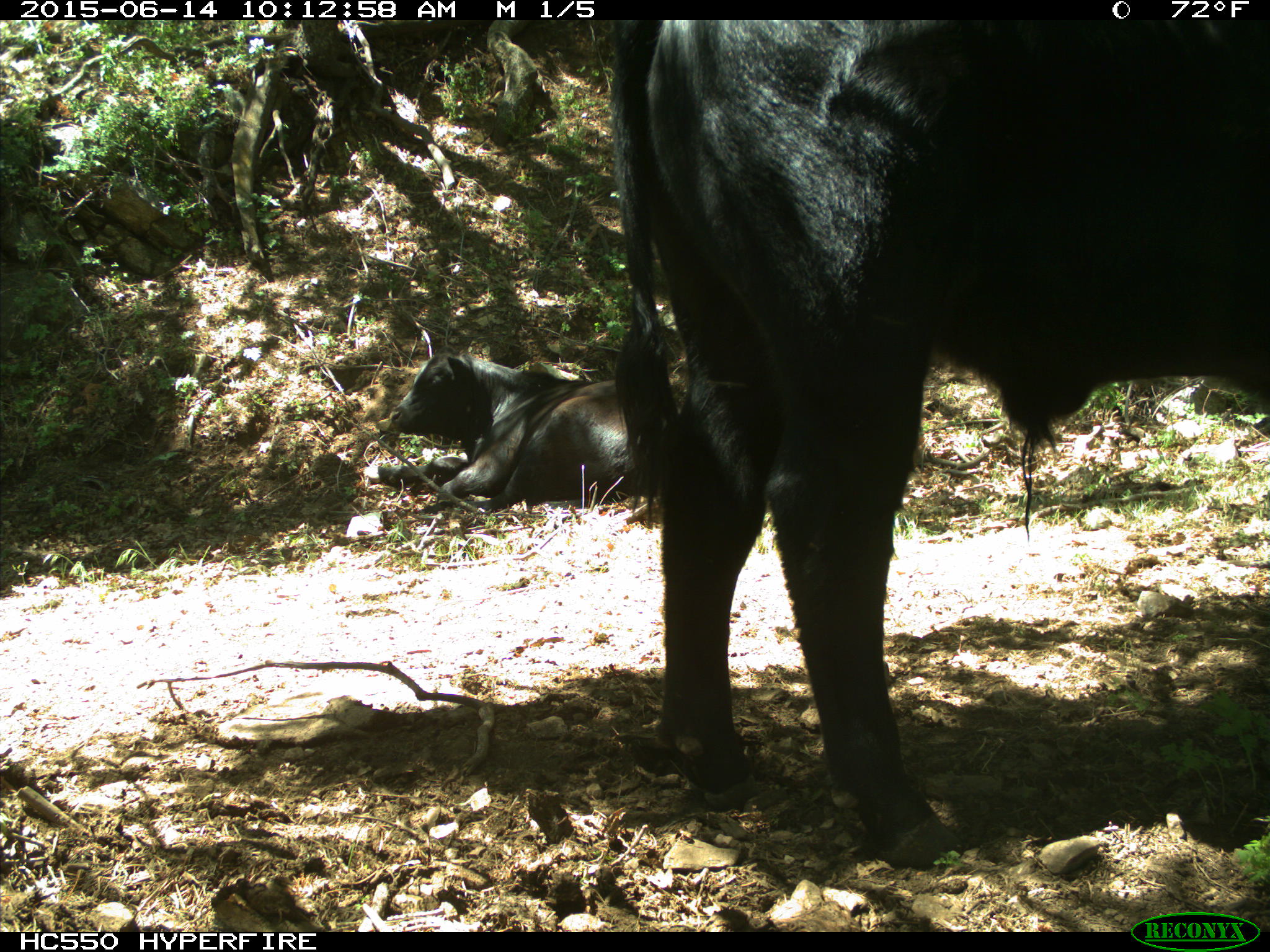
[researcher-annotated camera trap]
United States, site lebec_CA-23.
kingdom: Animalia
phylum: Chordata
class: Mammalia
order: Artiodactyla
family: Bovidae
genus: Bos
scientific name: Bos taurus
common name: domestic cow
Bos taurus (domestic cow).